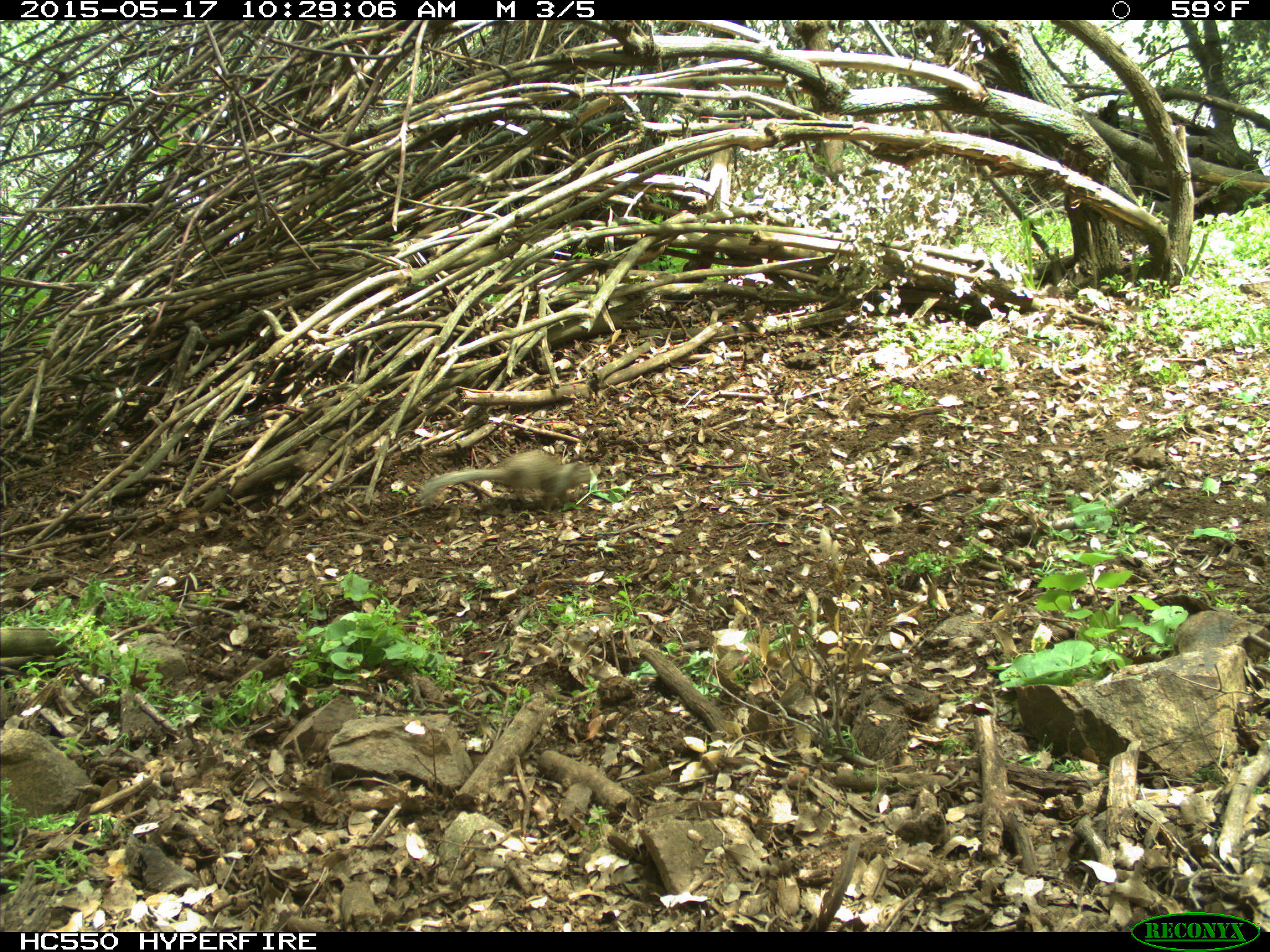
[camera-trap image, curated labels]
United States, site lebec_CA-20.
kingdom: Animalia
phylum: Chordata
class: Mammalia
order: Rodentia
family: Sciuridae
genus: Otospermophilus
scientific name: Otospermophilus beecheyi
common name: california ground squirrel